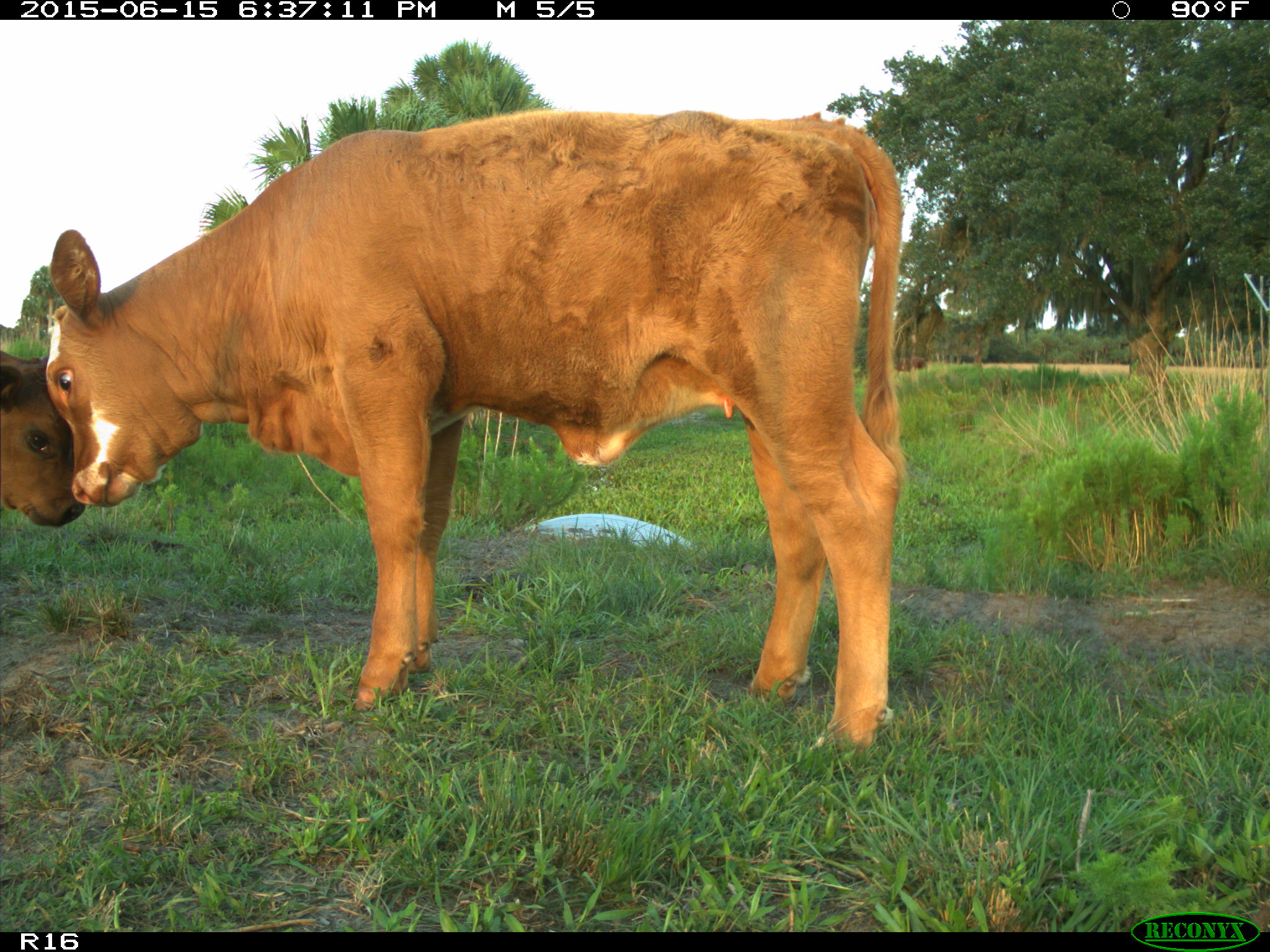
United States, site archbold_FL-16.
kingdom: Animalia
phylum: Chordata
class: Mammalia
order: Artiodactyla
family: Bovidae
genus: Bos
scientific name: Bos taurus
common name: domestic cow